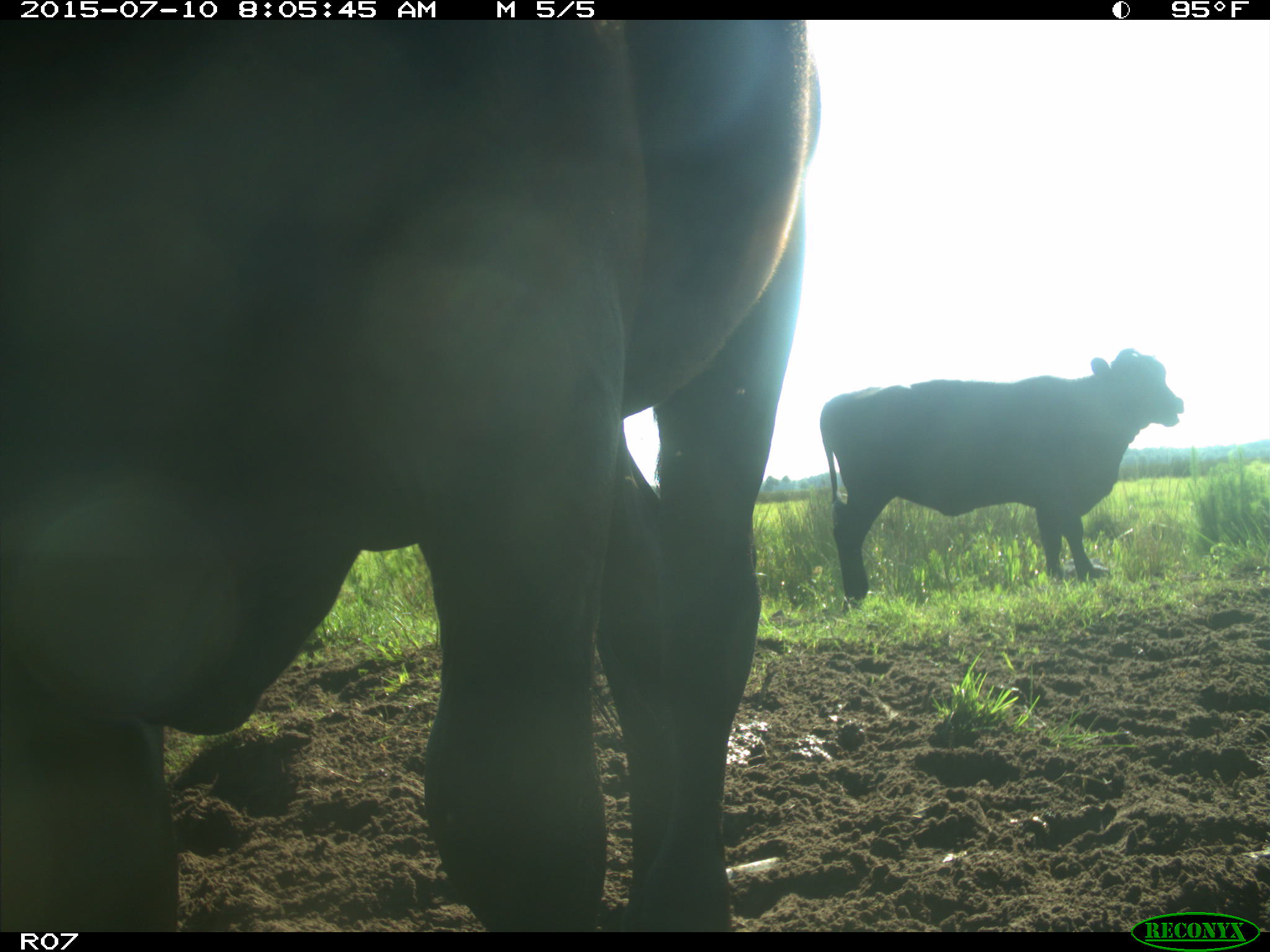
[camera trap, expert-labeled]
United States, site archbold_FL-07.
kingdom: Animalia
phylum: Chordata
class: Mammalia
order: Artiodactyla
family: Bovidae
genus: Bos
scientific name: Bos taurus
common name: domestic cow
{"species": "Bos taurus (domestic cow)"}